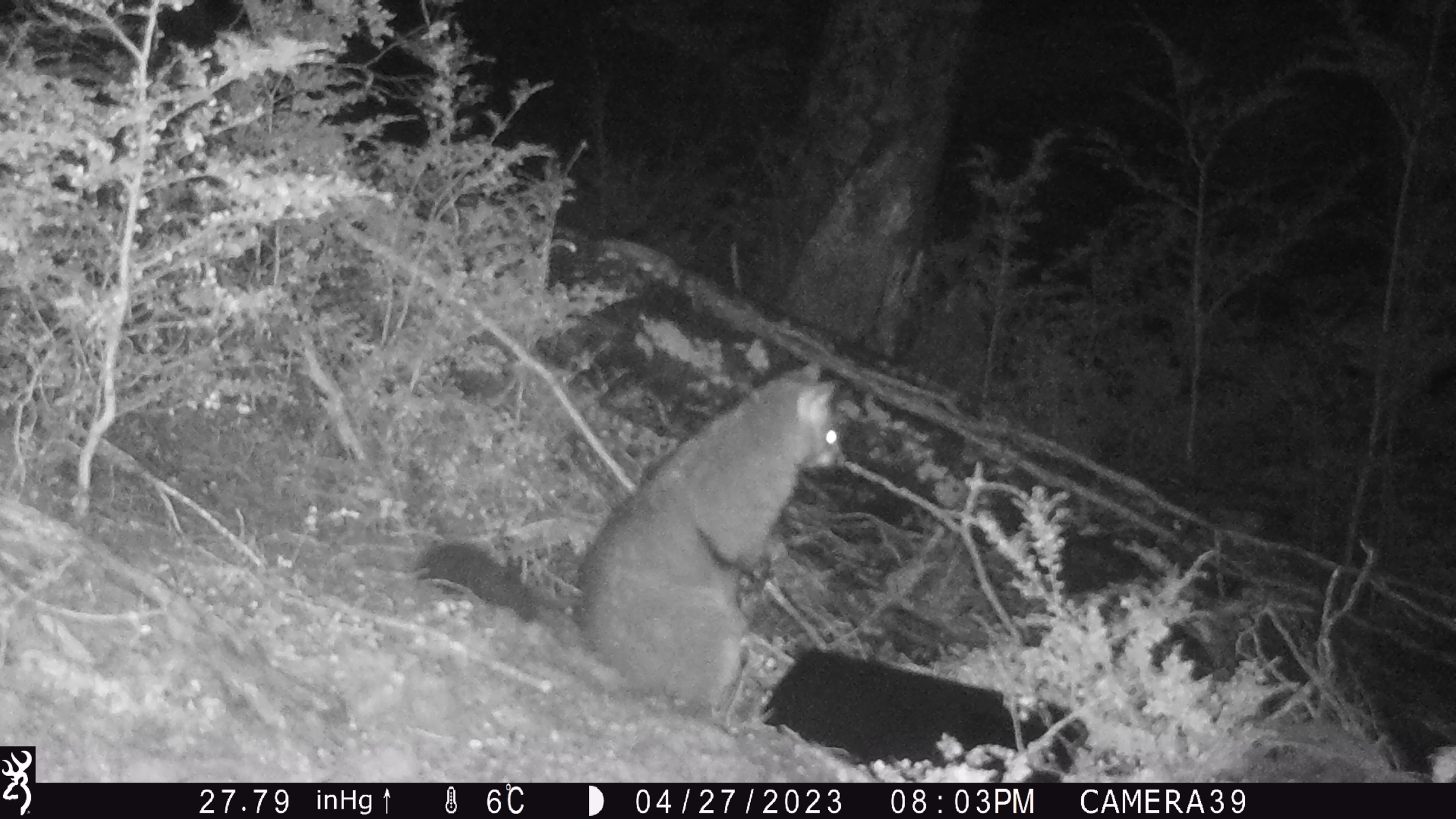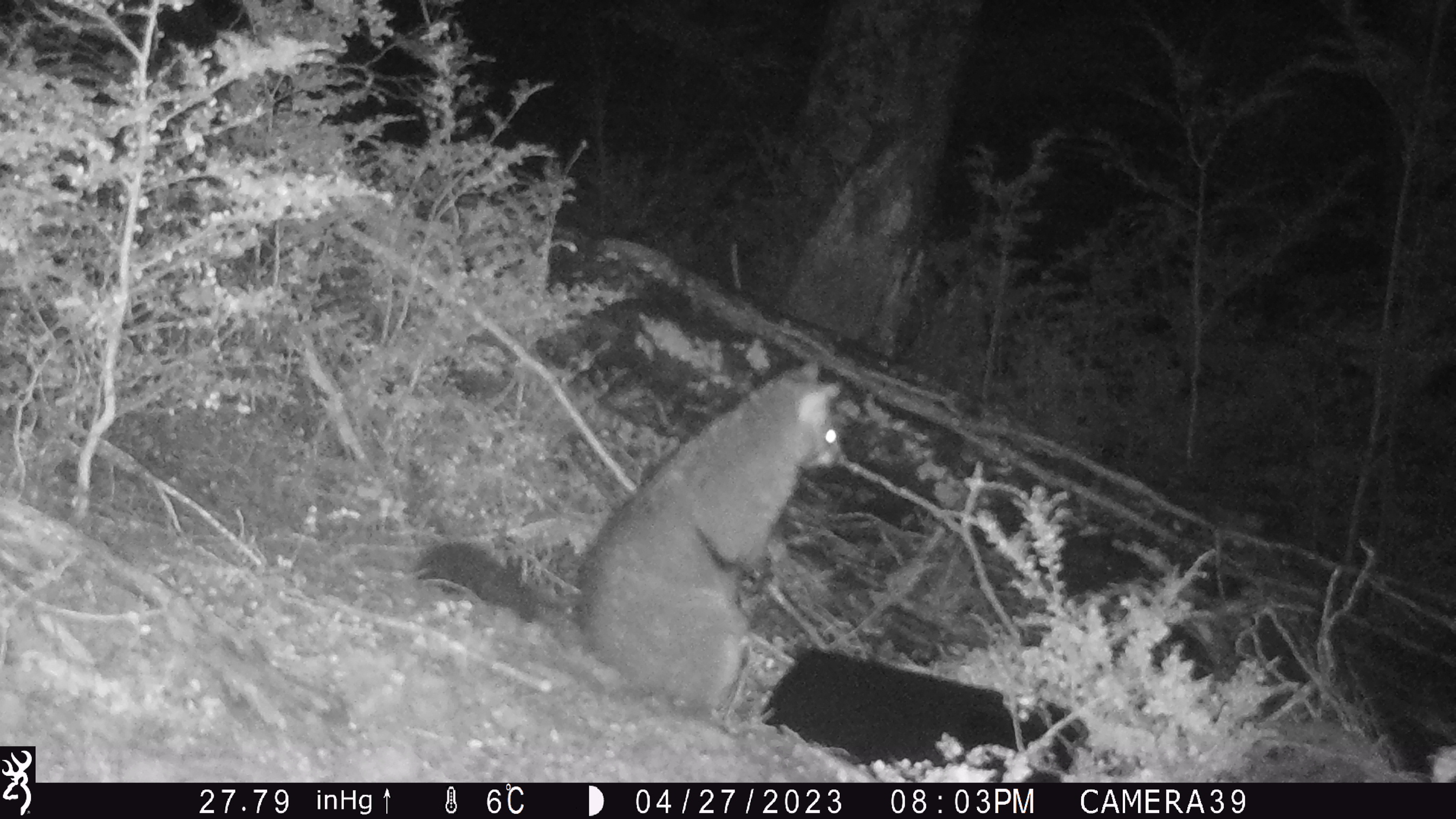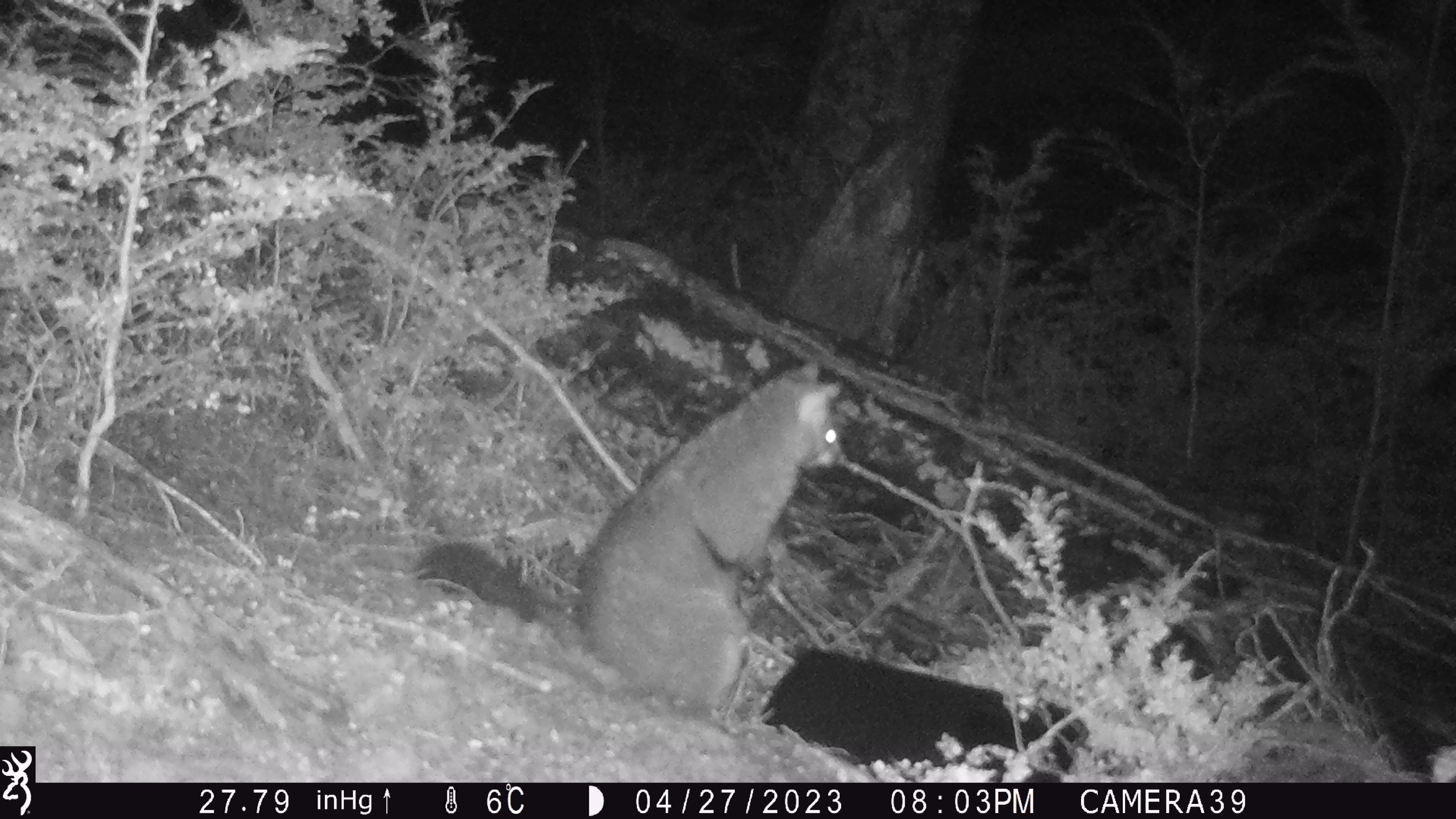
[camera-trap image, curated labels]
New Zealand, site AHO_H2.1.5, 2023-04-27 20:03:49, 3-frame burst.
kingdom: Animalia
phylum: Chordata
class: Mammalia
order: Carnivora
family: Mustelidae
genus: Mustela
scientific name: Mustela erminea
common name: stoat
Stoat (Mustela erminea).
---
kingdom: Animalia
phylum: Chordata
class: Mammalia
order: Diprotodontia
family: Phalangeridae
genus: Trichosurus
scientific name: Trichosurus vulpecula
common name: common brushtail possum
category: possum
Possum (common brushtail possum) (Trichosurus vulpecula).